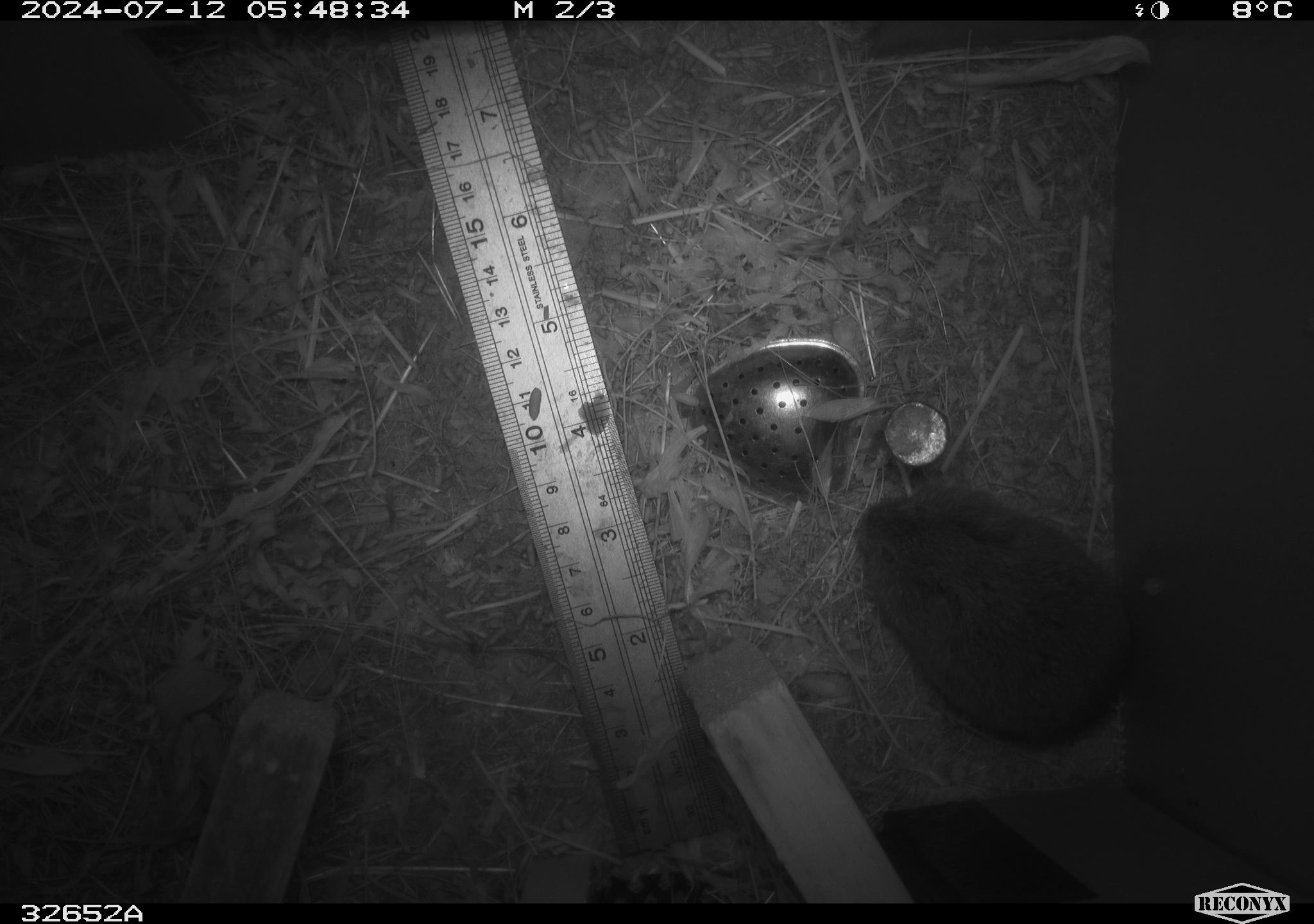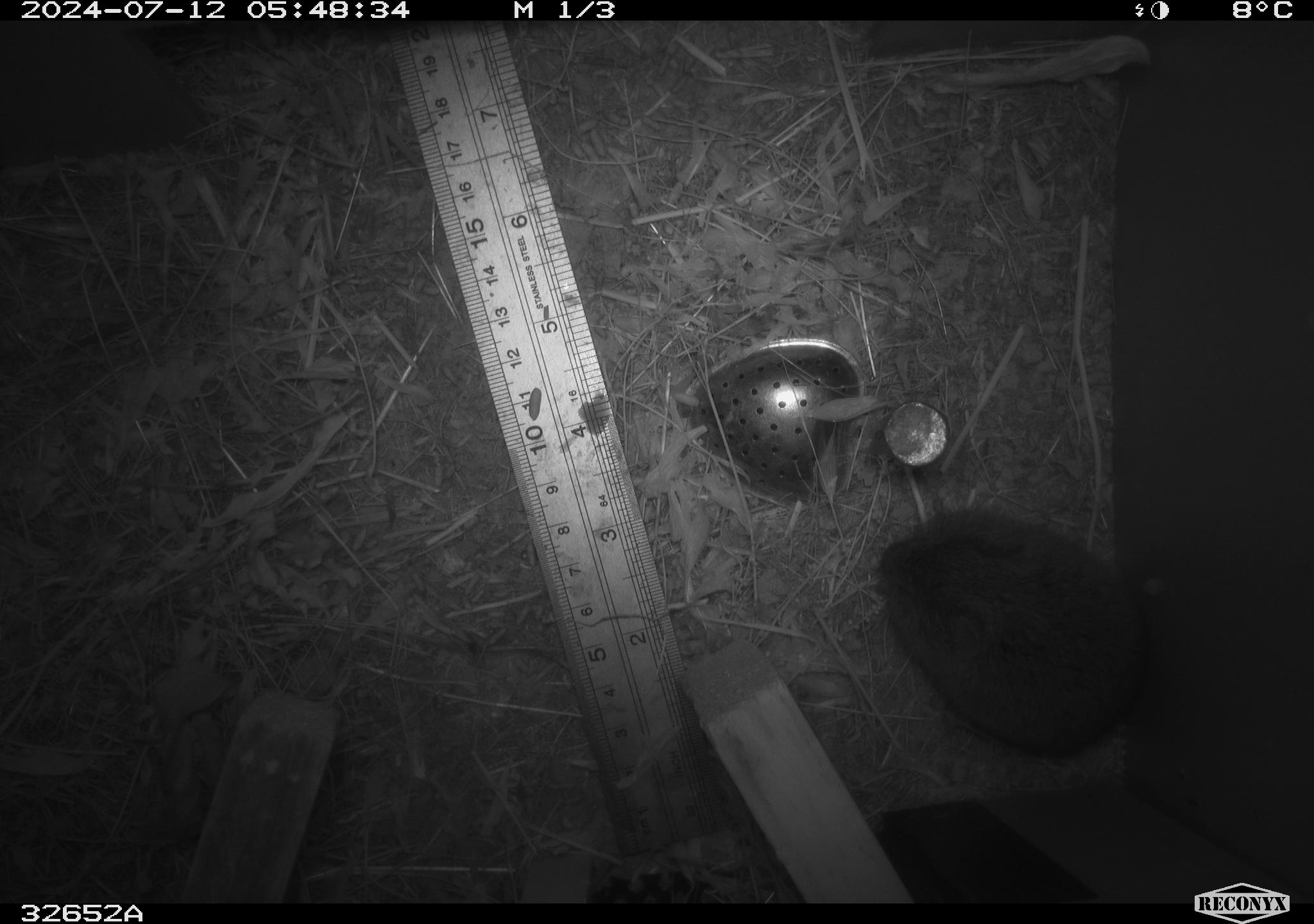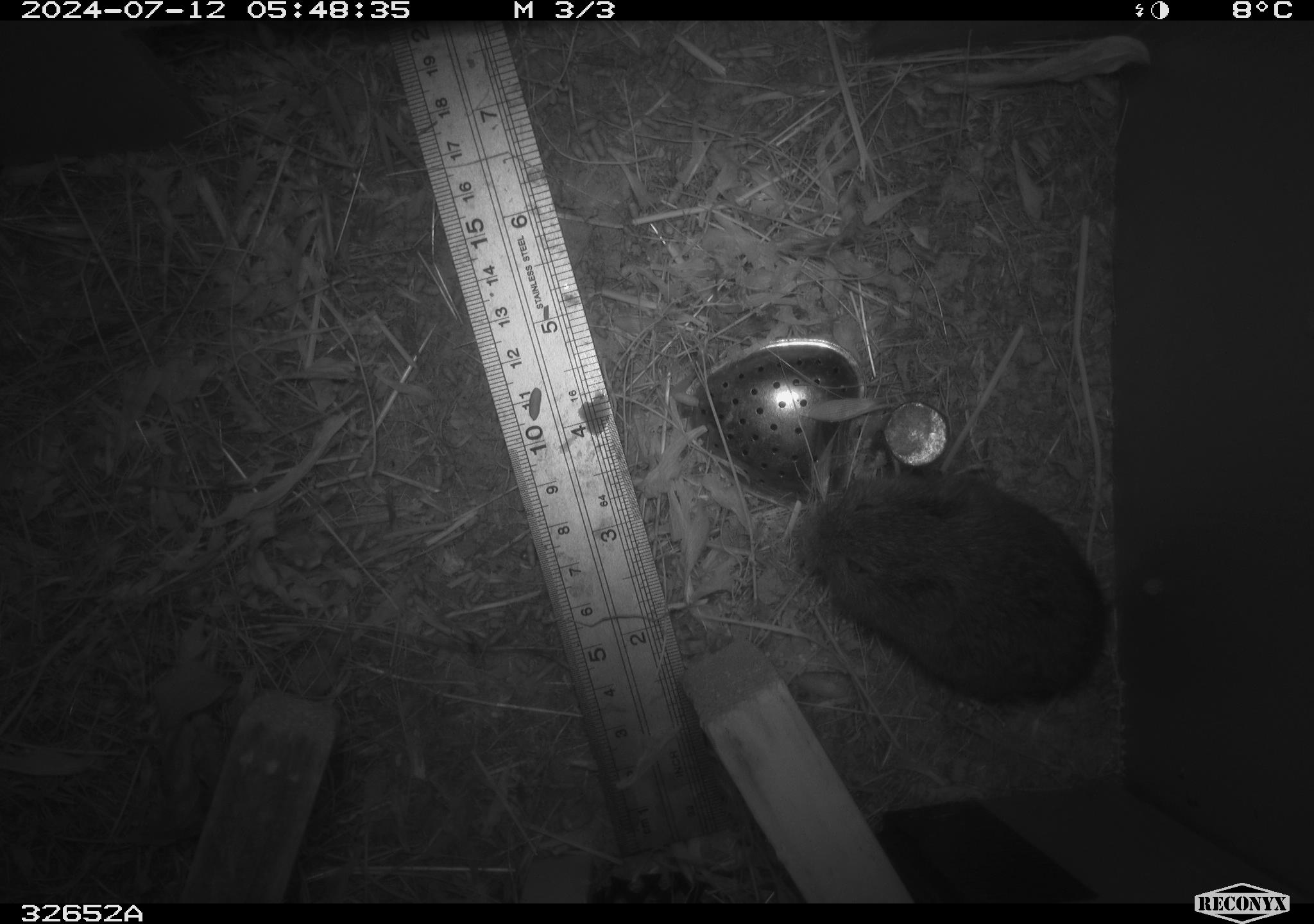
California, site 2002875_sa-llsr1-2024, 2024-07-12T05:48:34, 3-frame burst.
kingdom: Animalia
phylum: Chordata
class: Mammalia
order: Rodentia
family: Cricetidae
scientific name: Arvicolinae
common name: voles, lemmings, and muskrats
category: arvicolinae subfamily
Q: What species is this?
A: Arvicolinae subfamily (voles, lemmings, and muskrats) (Arvicolinae).